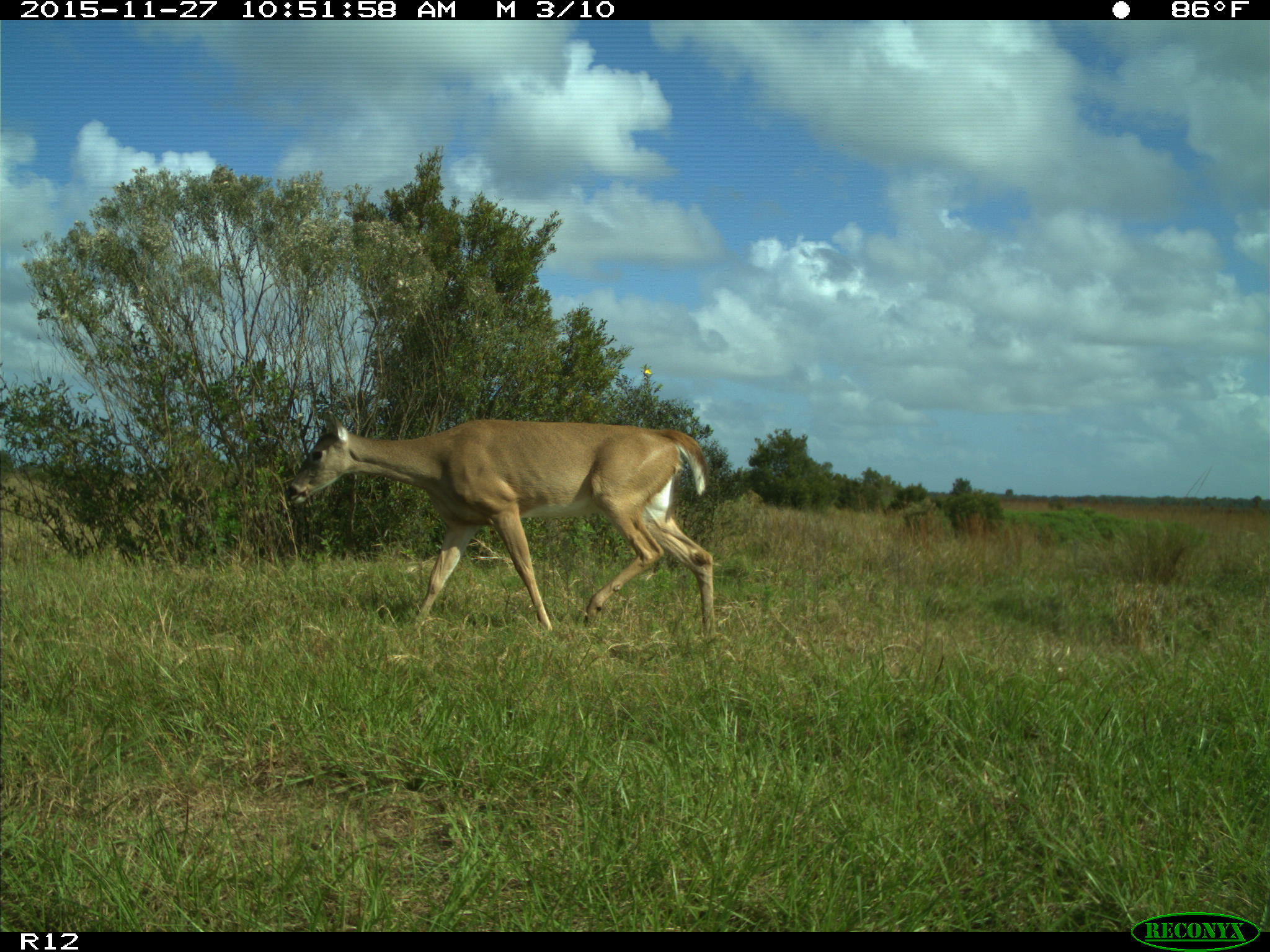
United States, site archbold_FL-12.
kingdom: Animalia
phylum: Chordata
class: Mammalia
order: Artiodactyla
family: Cervidae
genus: Odocoileus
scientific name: Odocoileus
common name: deer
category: unidentified deer